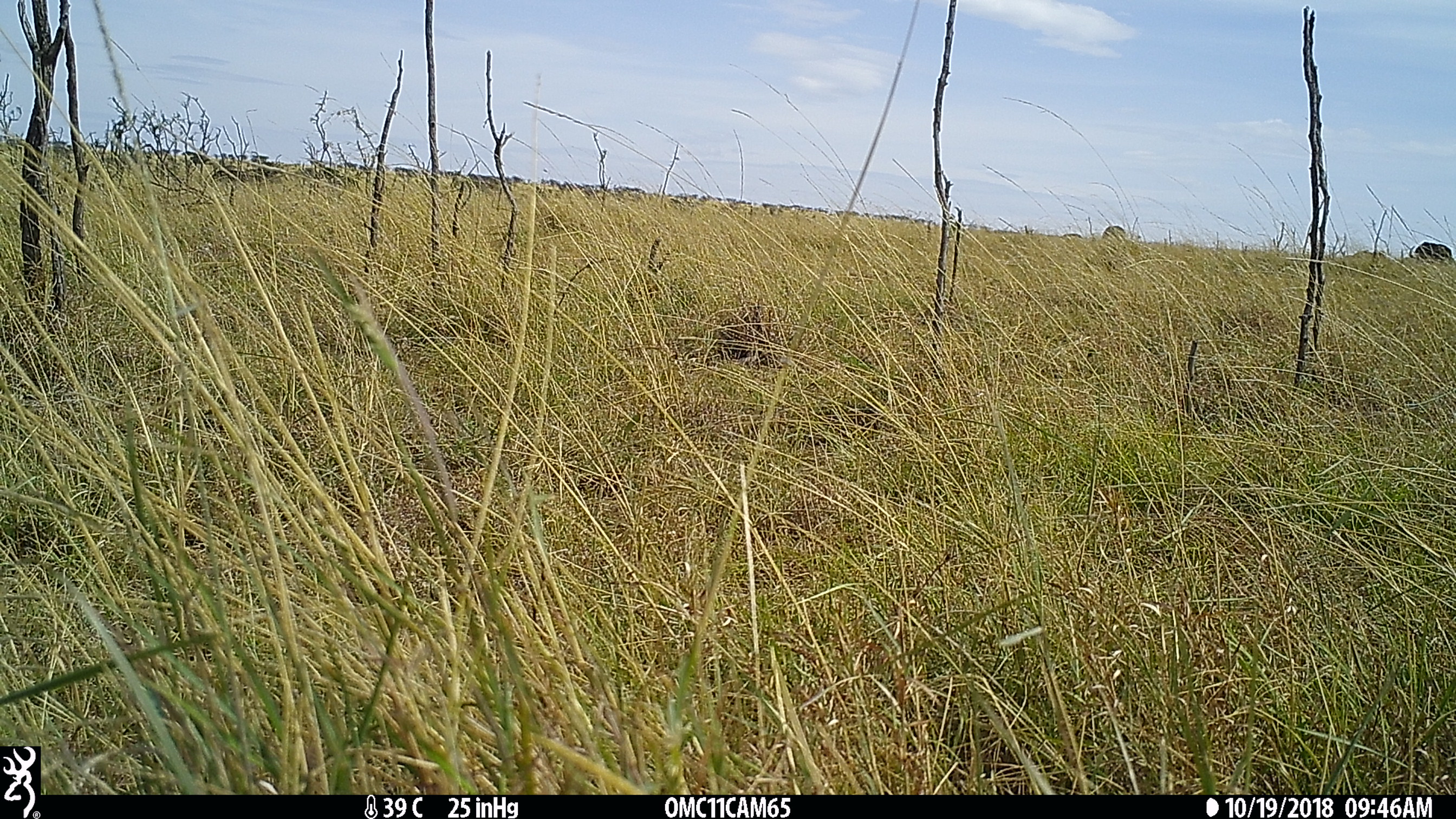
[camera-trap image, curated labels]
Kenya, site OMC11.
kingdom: Animalia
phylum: Chordata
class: Mammalia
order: Artiodactyla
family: Bovidae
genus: Syncerus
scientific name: Syncerus caffer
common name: buffalo